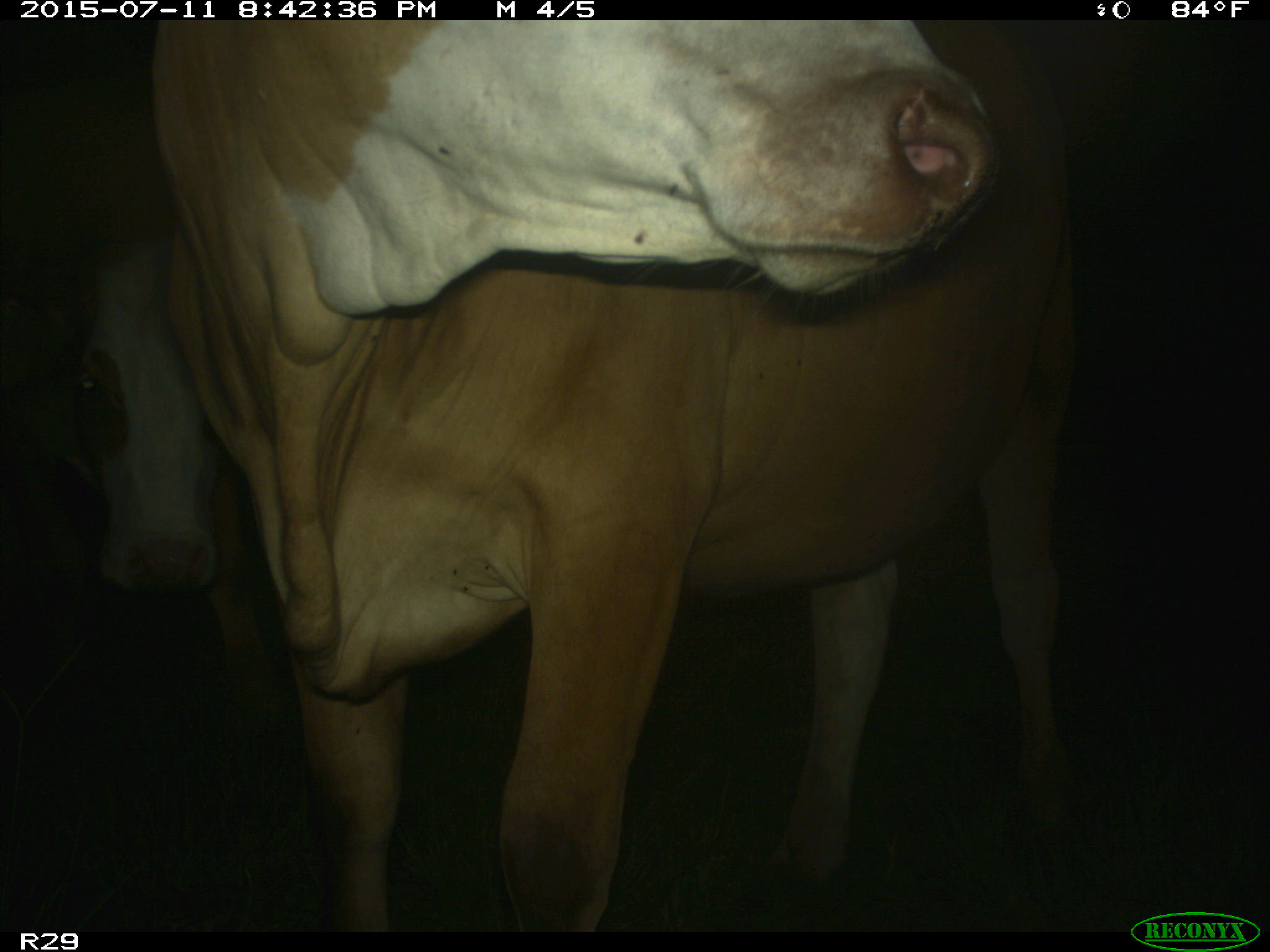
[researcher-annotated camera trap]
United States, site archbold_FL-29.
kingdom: Animalia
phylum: Chordata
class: Mammalia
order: Artiodactyla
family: Bovidae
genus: Bos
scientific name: Bos taurus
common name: domestic cow